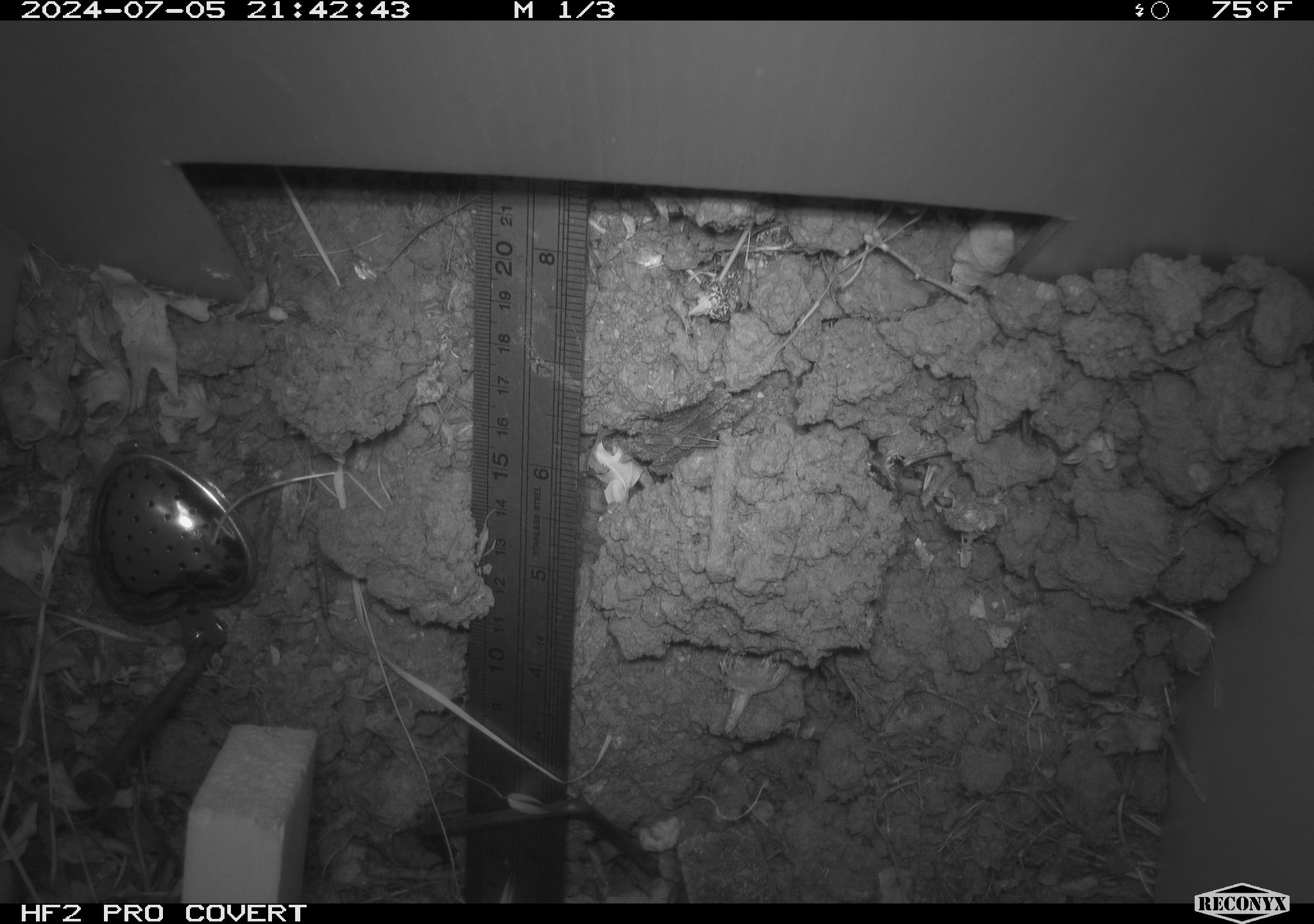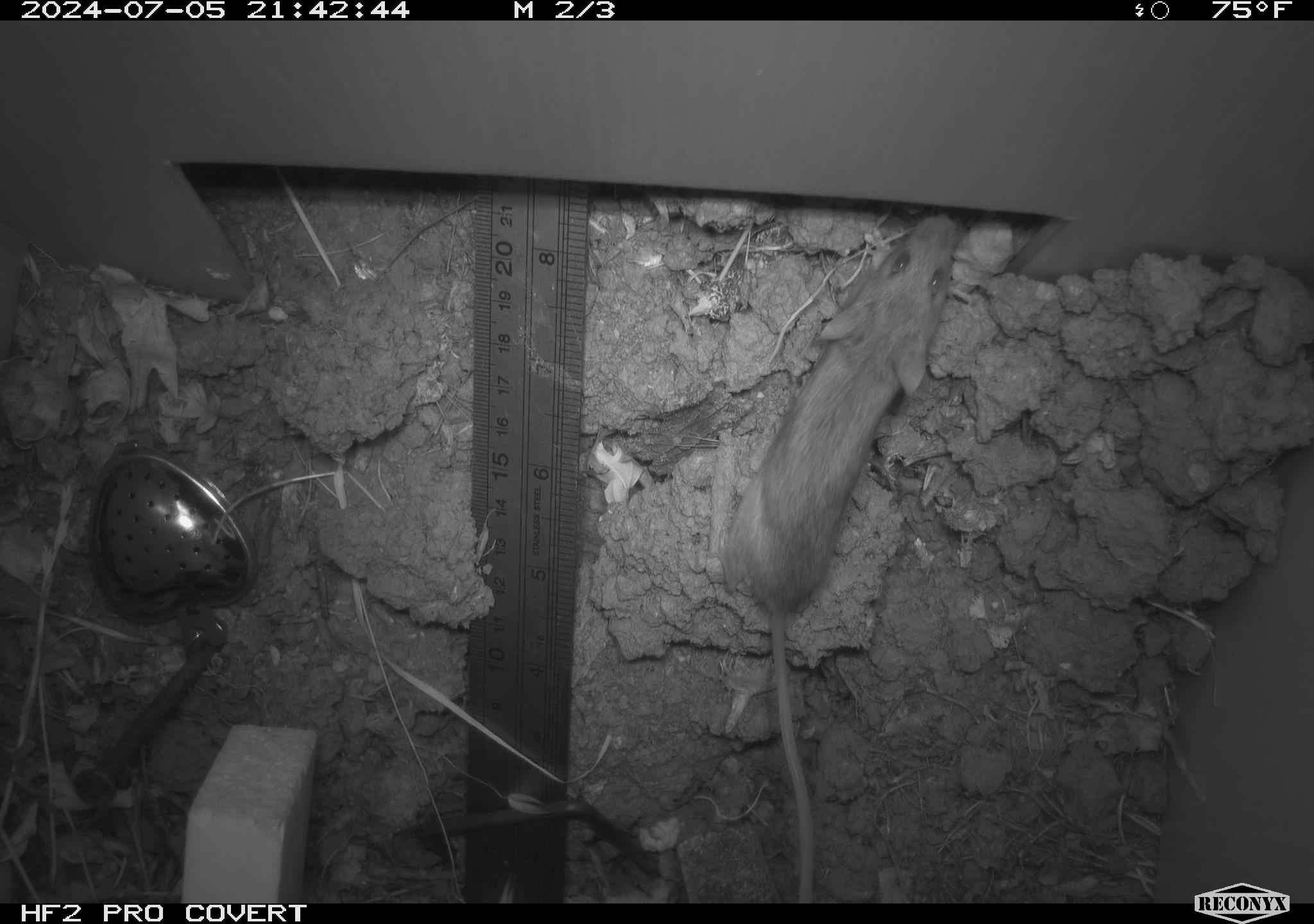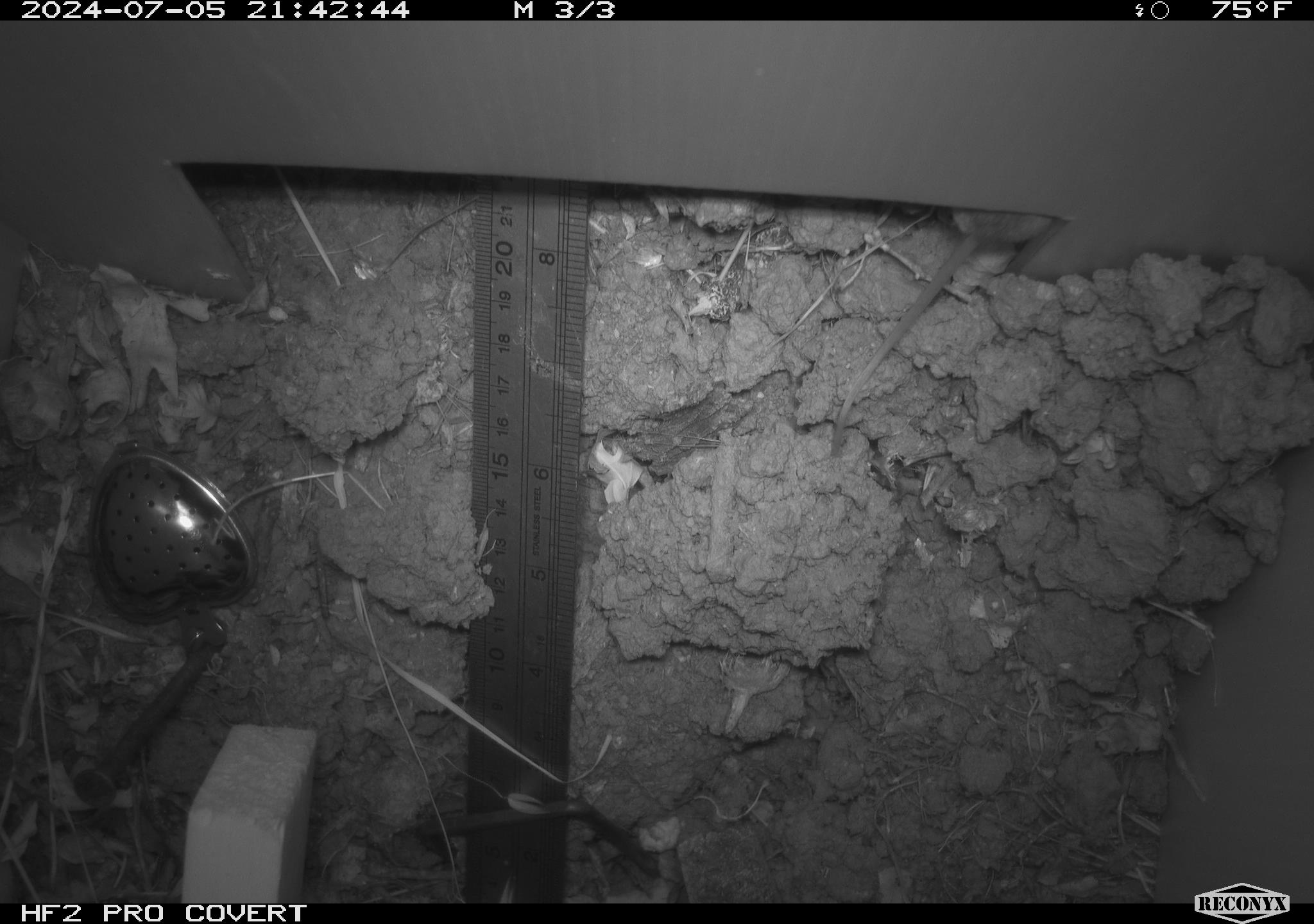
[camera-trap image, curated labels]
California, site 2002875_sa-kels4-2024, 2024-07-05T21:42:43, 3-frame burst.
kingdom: Animalia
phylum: Chordata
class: Mammalia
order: Rodentia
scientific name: Rodentia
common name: rodent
Rodent (Rodentia).